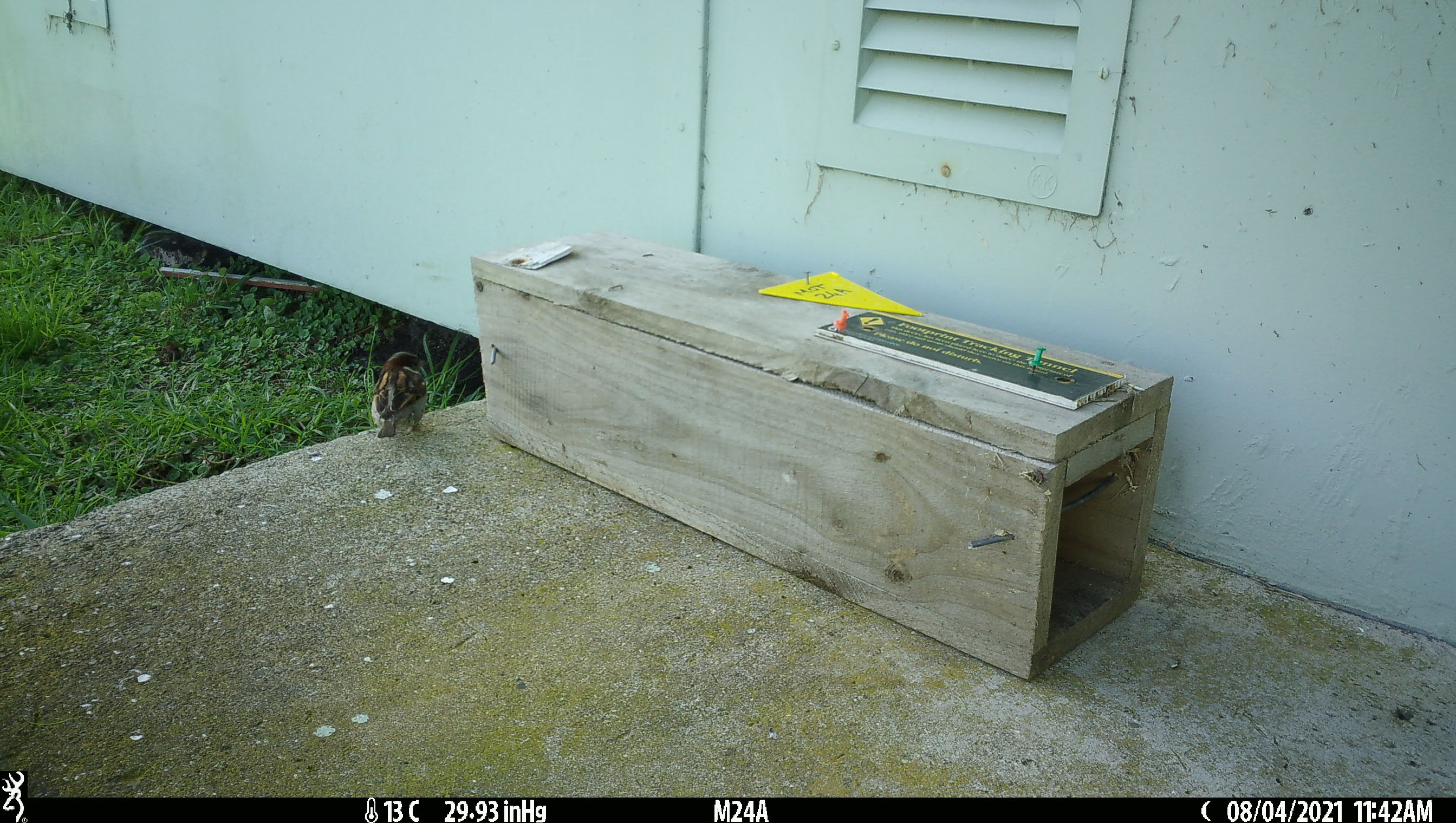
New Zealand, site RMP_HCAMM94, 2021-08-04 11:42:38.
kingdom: Animalia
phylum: Chordata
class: Aves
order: Passeriformes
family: Passeridae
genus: Passer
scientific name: Passer domesticus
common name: house sparrow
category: sparrow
Sparrow (house sparrow) (Passer domesticus).